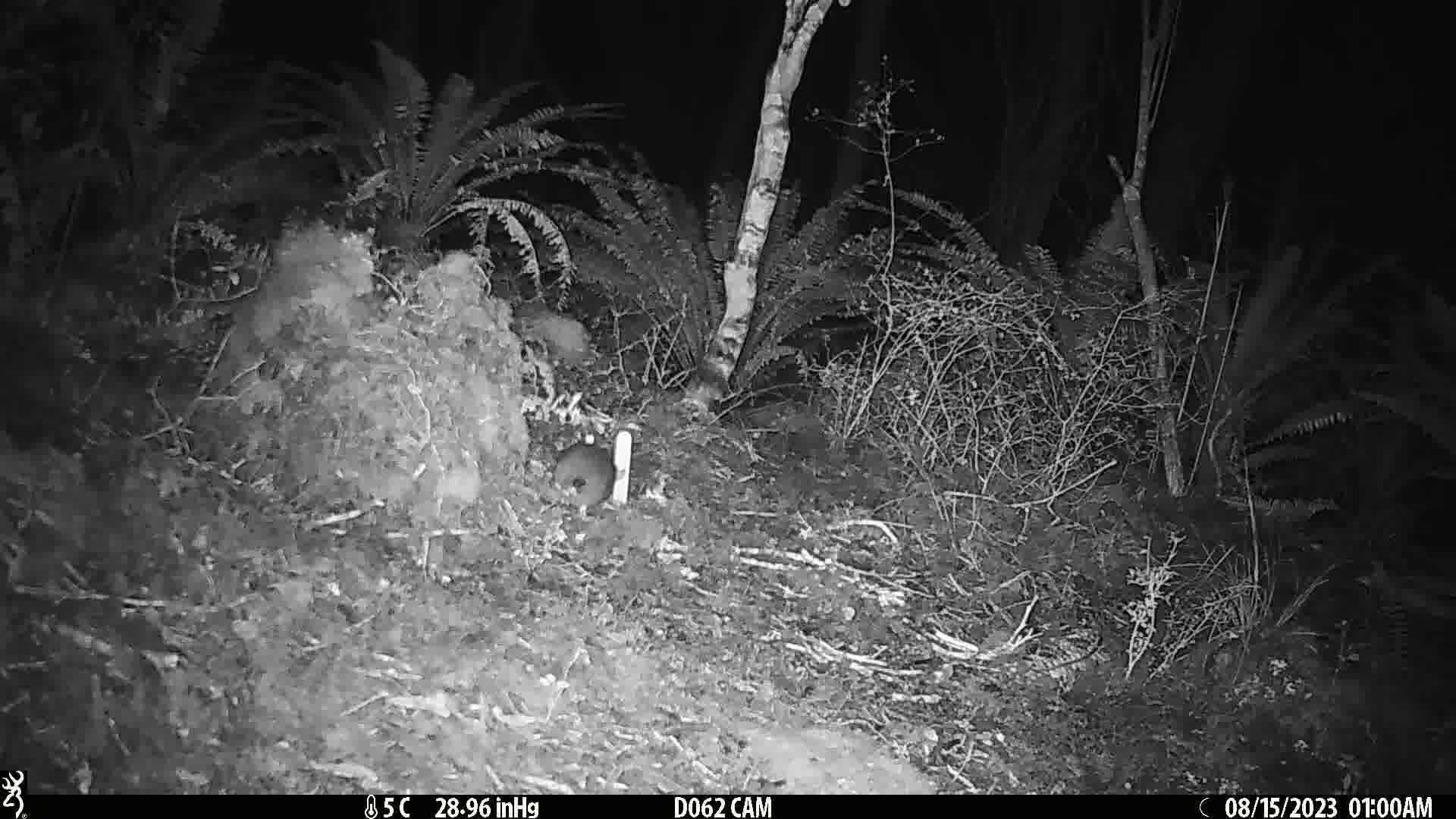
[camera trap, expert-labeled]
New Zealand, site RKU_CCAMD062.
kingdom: Animalia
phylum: Chordata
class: Mammalia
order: Rodentia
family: Muridae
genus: Rattus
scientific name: Rattus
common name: rat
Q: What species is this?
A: Rat (Rattus).